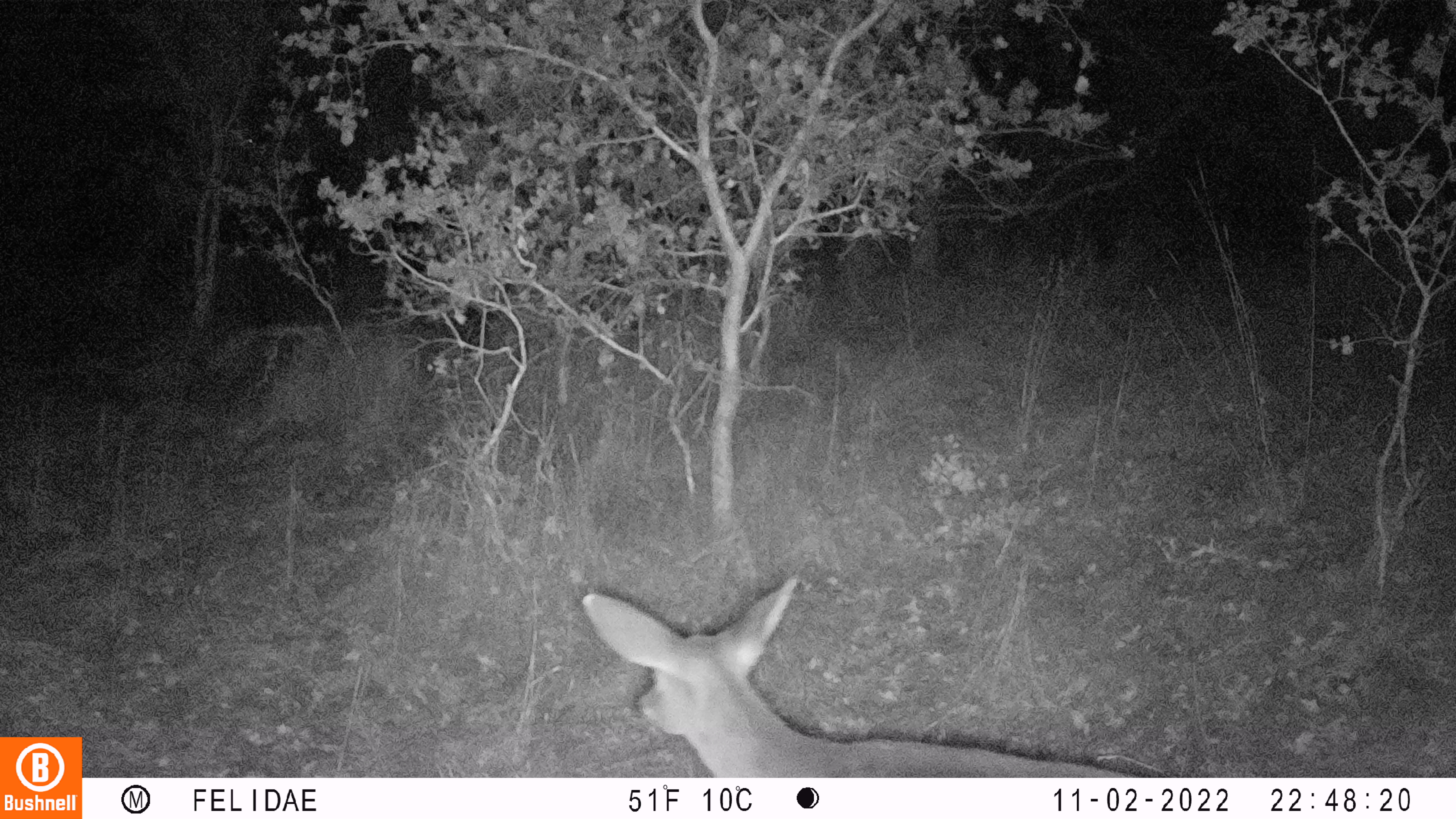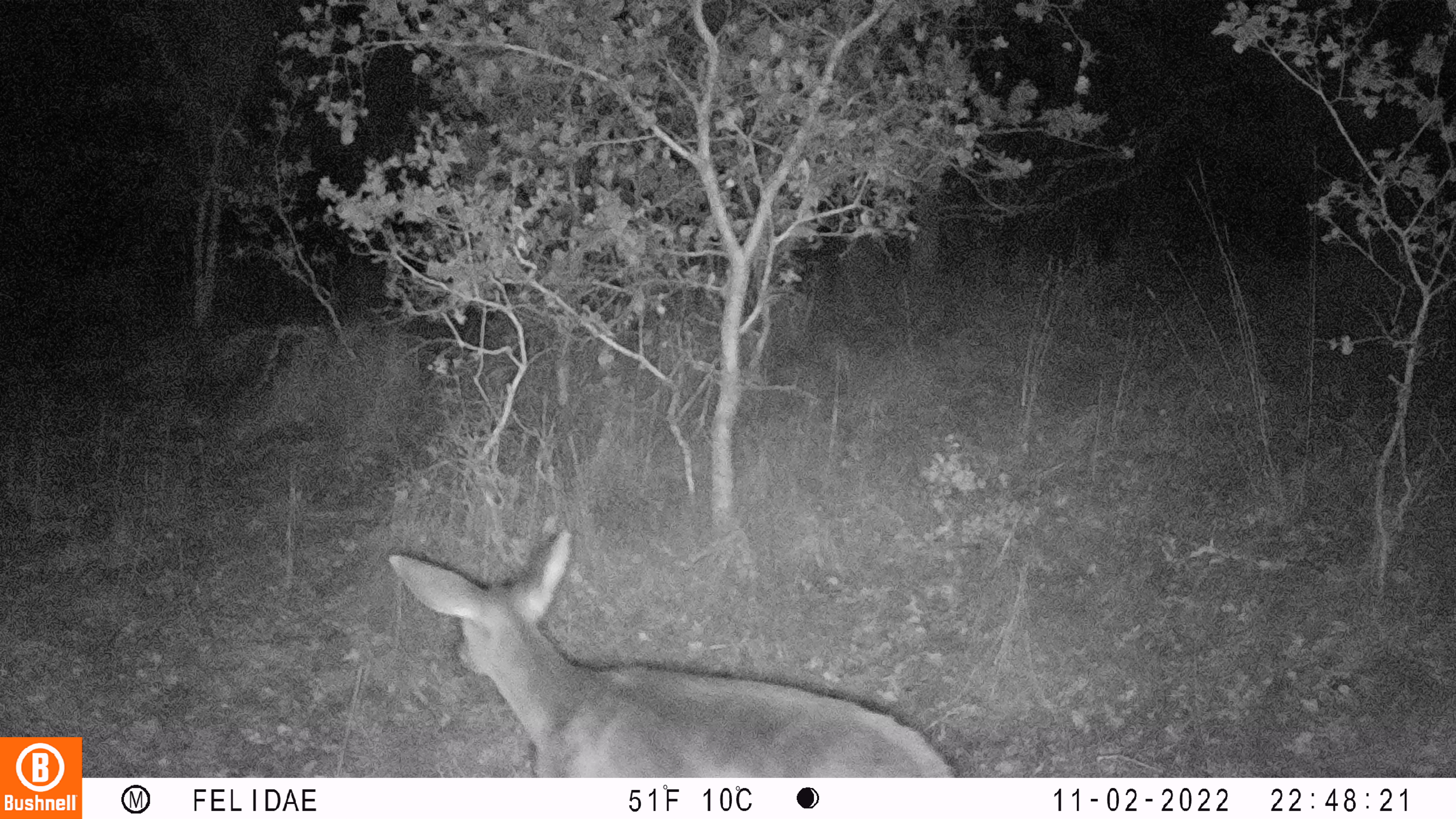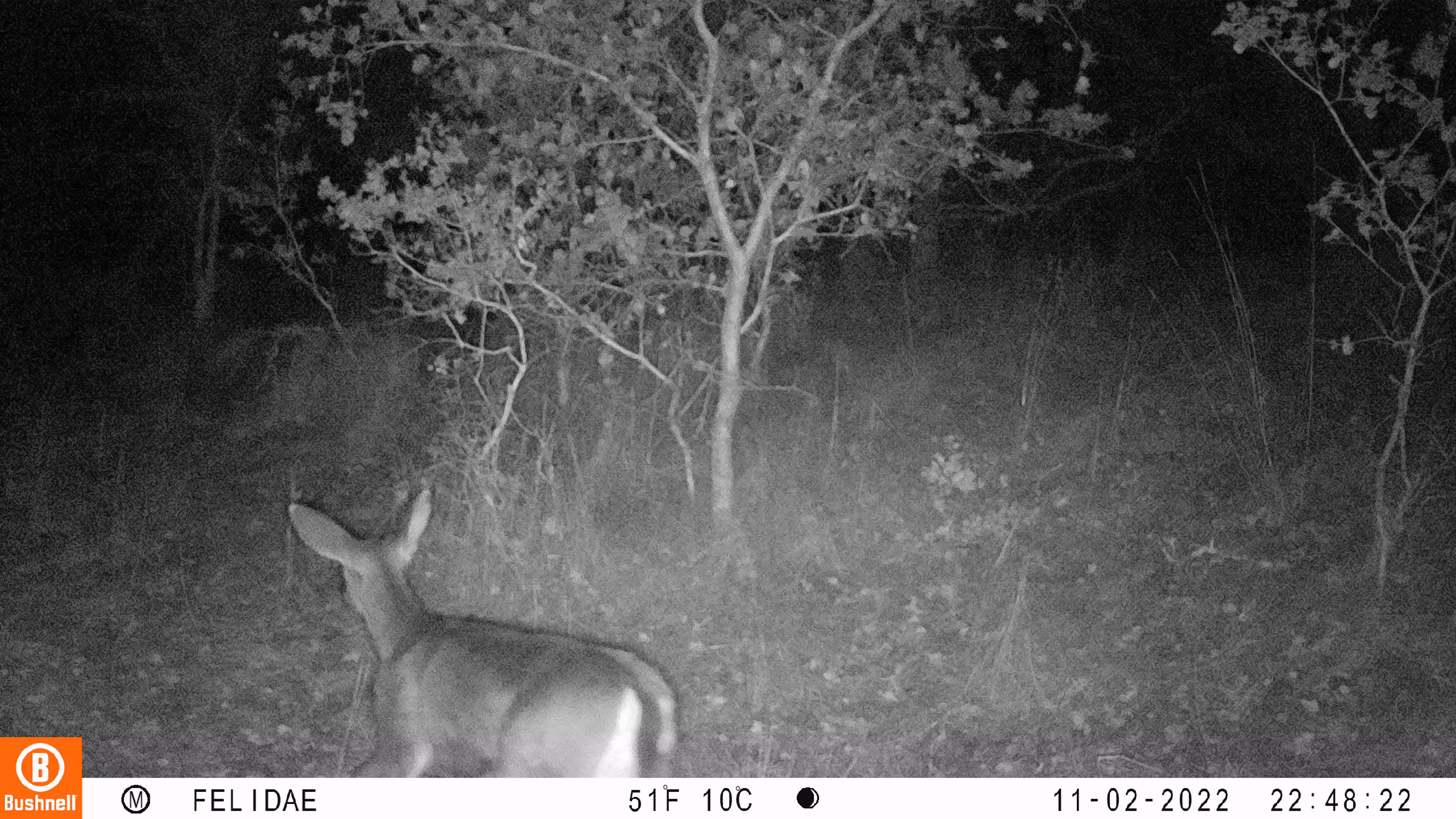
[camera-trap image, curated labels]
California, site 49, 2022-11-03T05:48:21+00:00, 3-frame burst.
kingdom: Animalia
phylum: Chordata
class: Mammalia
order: Artiodactyla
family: Cervidae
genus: Odocoileus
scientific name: Odocoileus hemionus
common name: mule deer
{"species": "mule deer (Odocoileus hemionus)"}